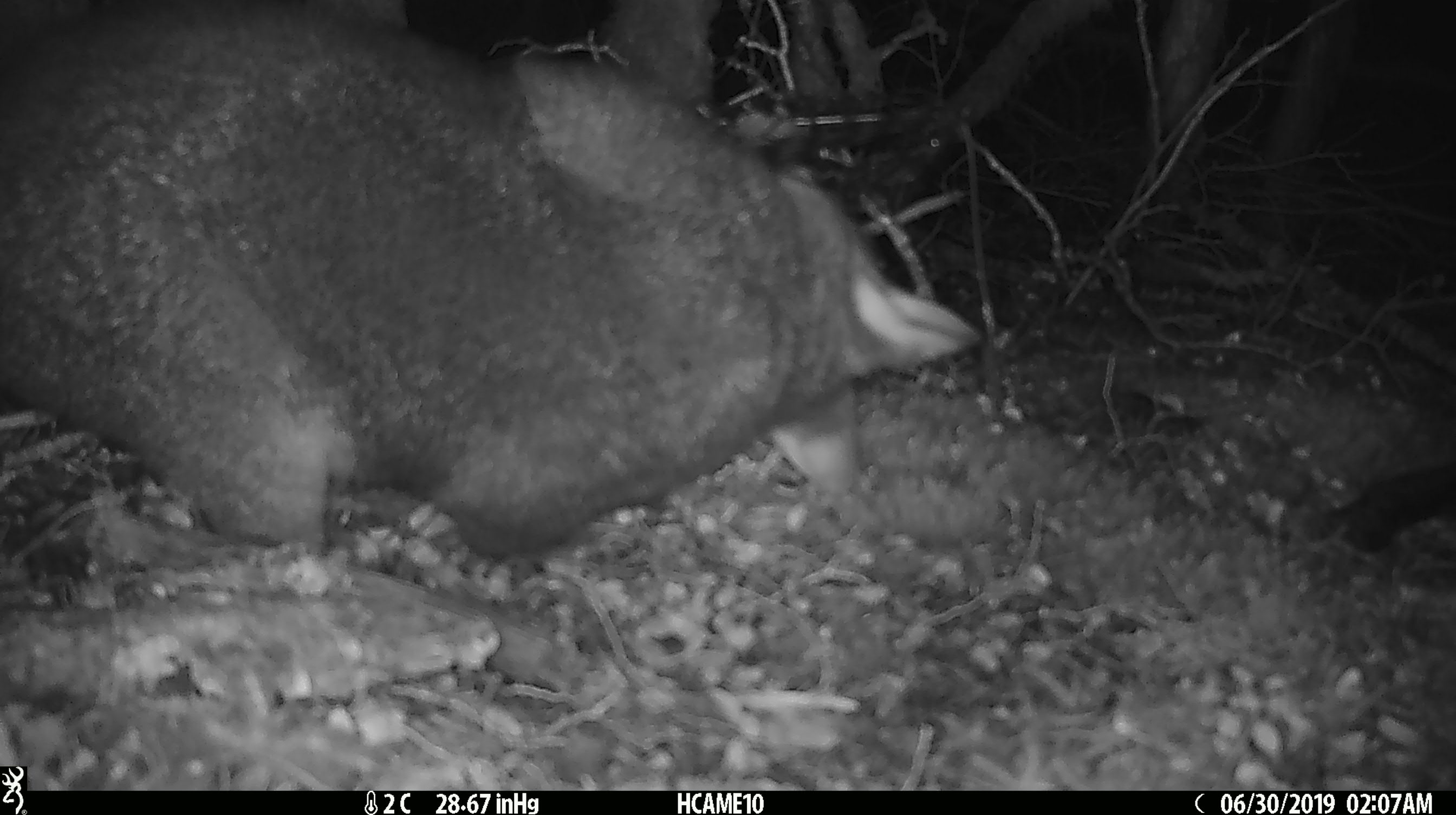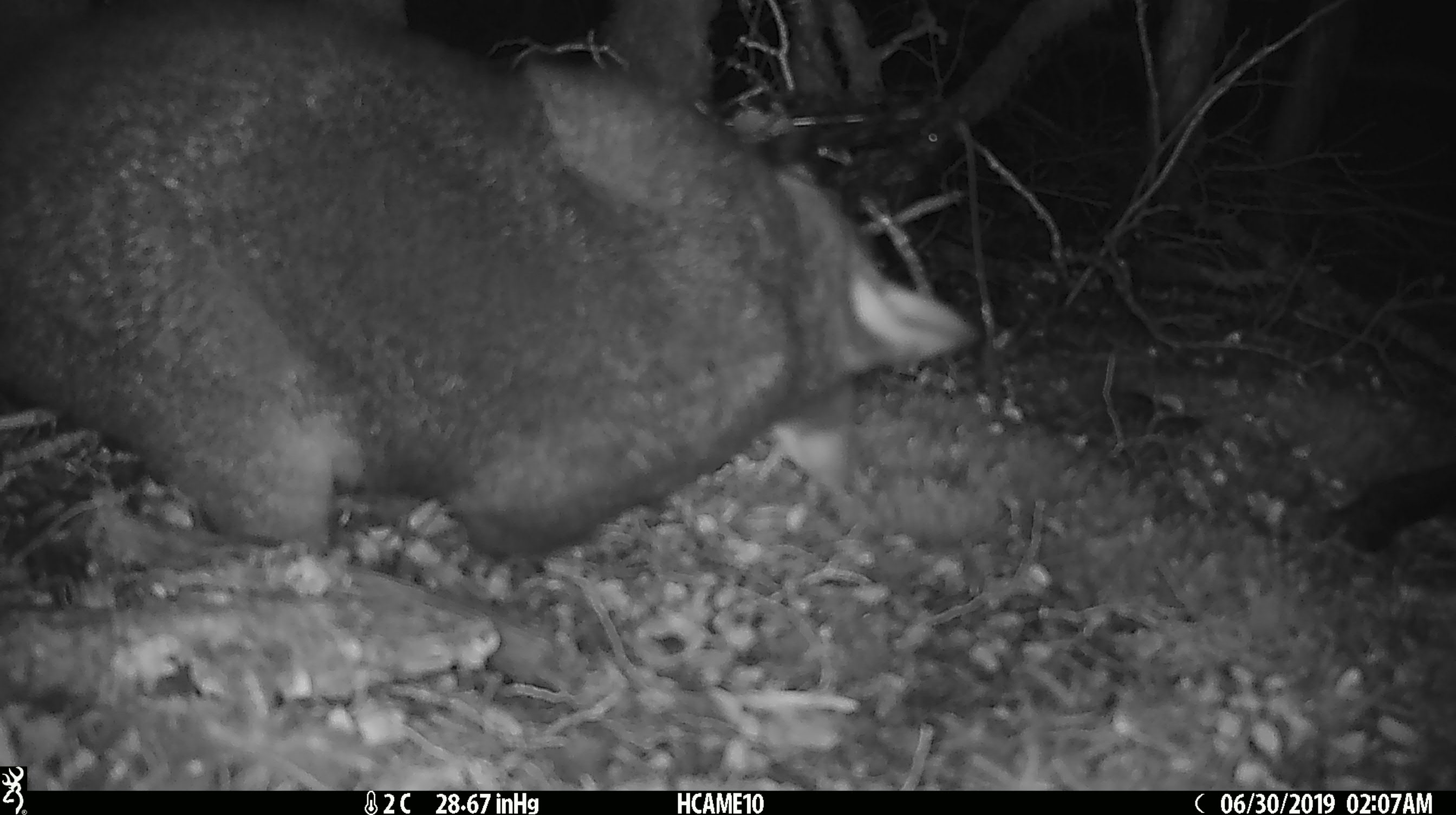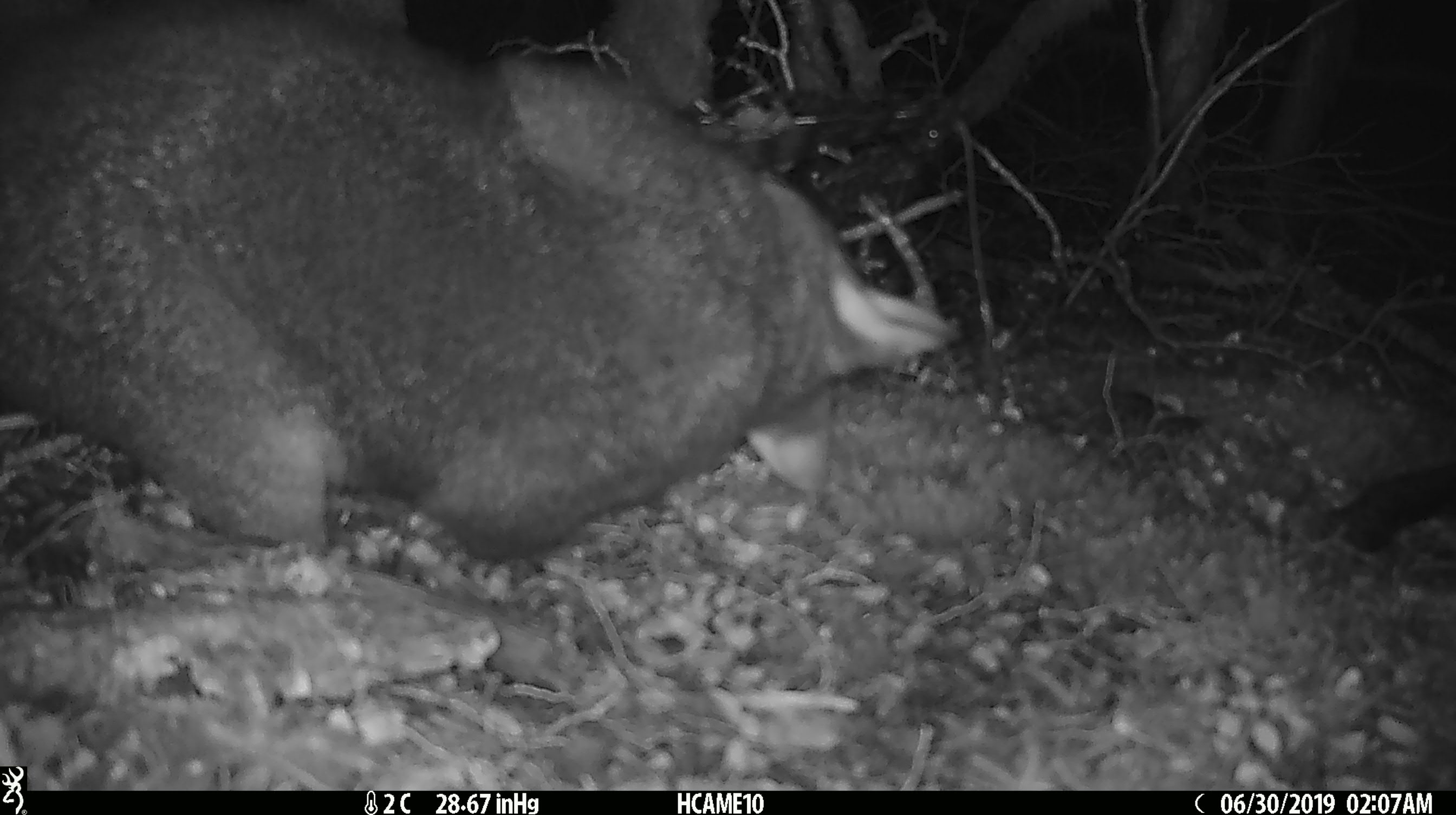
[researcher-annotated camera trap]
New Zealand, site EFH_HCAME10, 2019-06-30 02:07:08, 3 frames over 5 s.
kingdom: Animalia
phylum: Chordata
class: Mammalia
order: Diprotodontia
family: Phalangeridae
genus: Trichosurus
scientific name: Trichosurus vulpecula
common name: common brushtail possum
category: possum